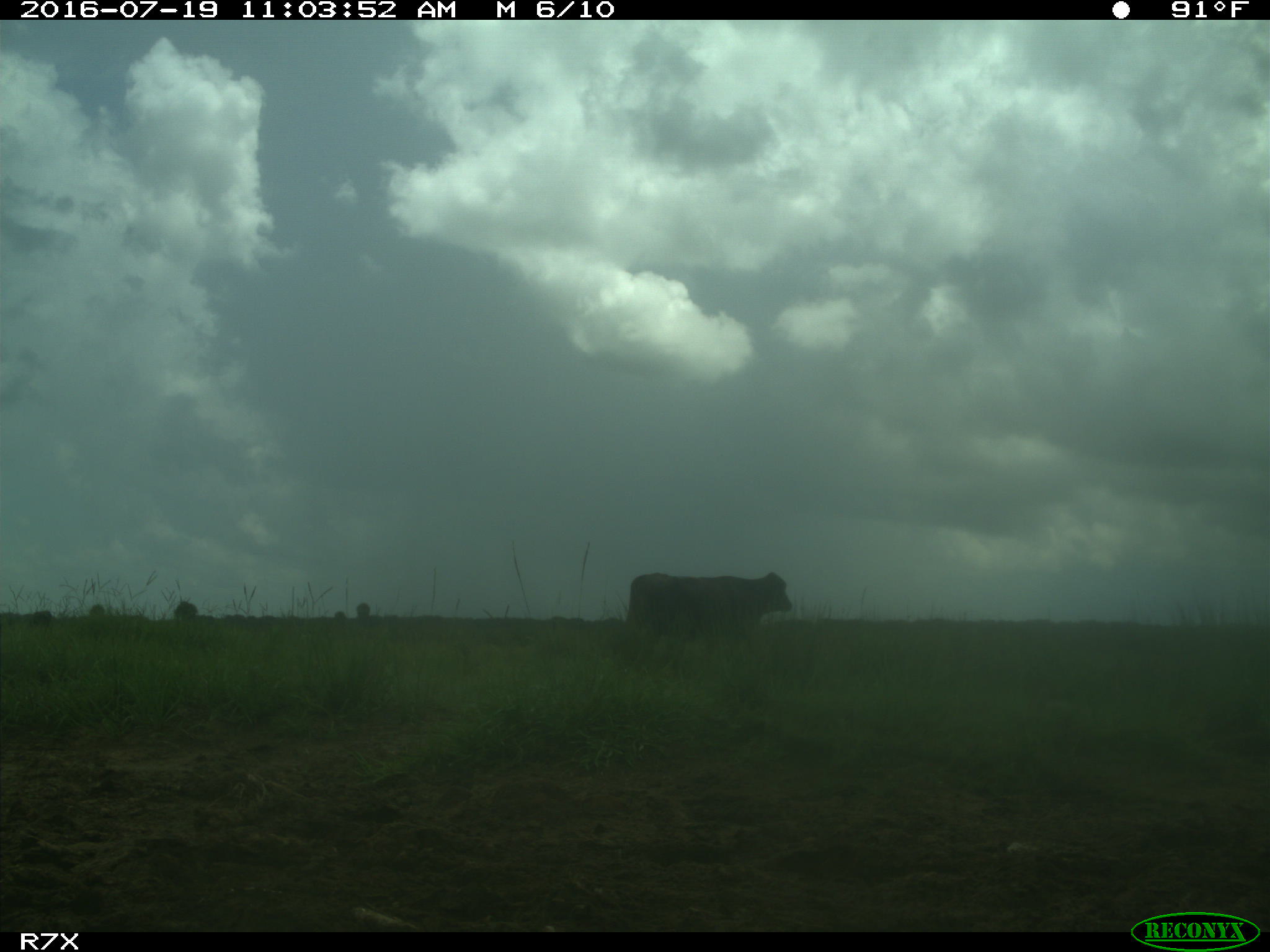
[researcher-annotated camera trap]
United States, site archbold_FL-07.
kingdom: Animalia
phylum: Chordata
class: Mammalia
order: Artiodactyla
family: Bovidae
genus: Bos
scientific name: Bos taurus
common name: domestic cow